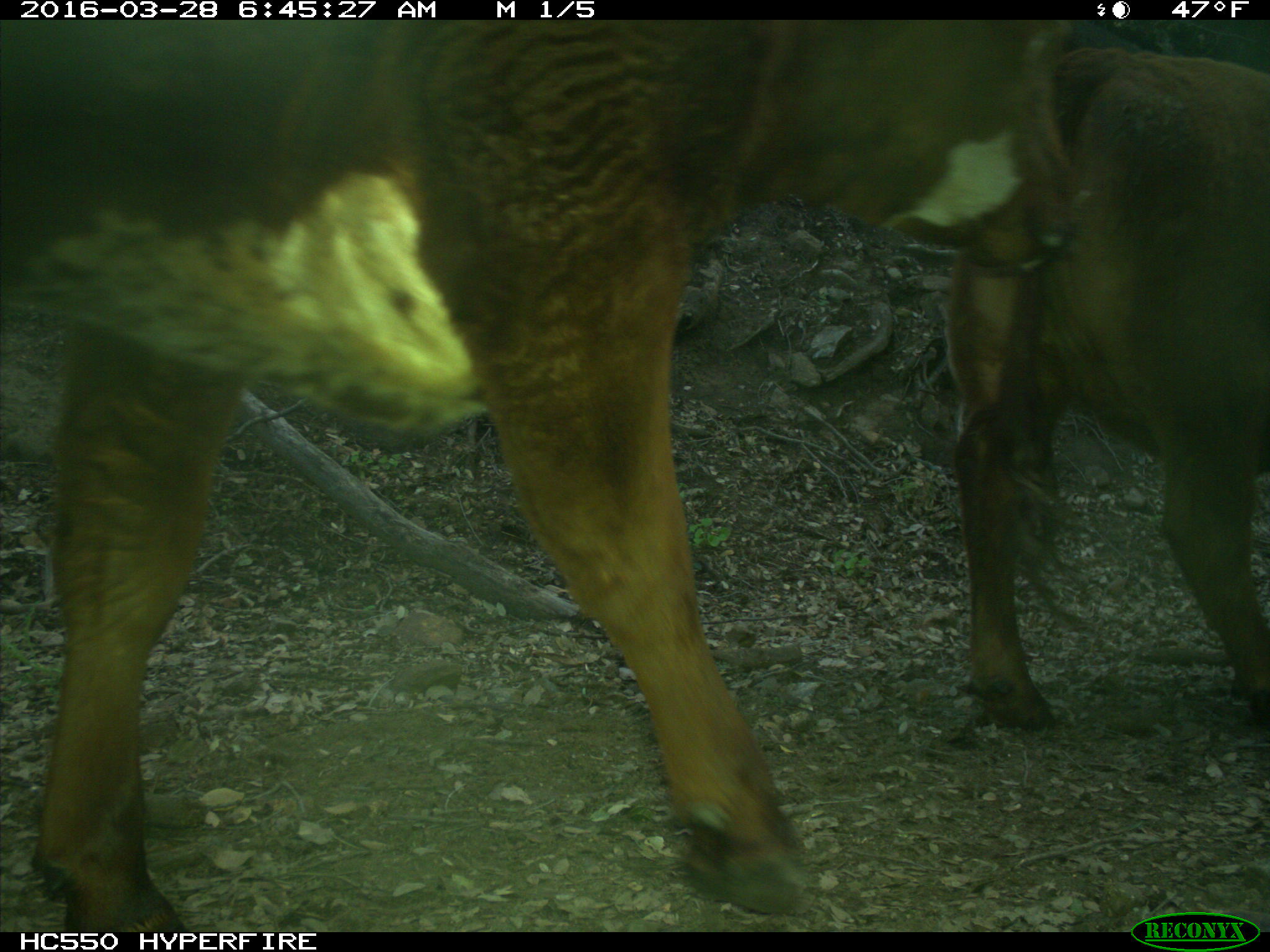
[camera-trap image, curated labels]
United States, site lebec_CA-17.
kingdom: Animalia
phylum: Chordata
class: Mammalia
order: Artiodactyla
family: Bovidae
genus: Bos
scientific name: Bos taurus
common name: domestic cow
Bos taurus (domestic cow).